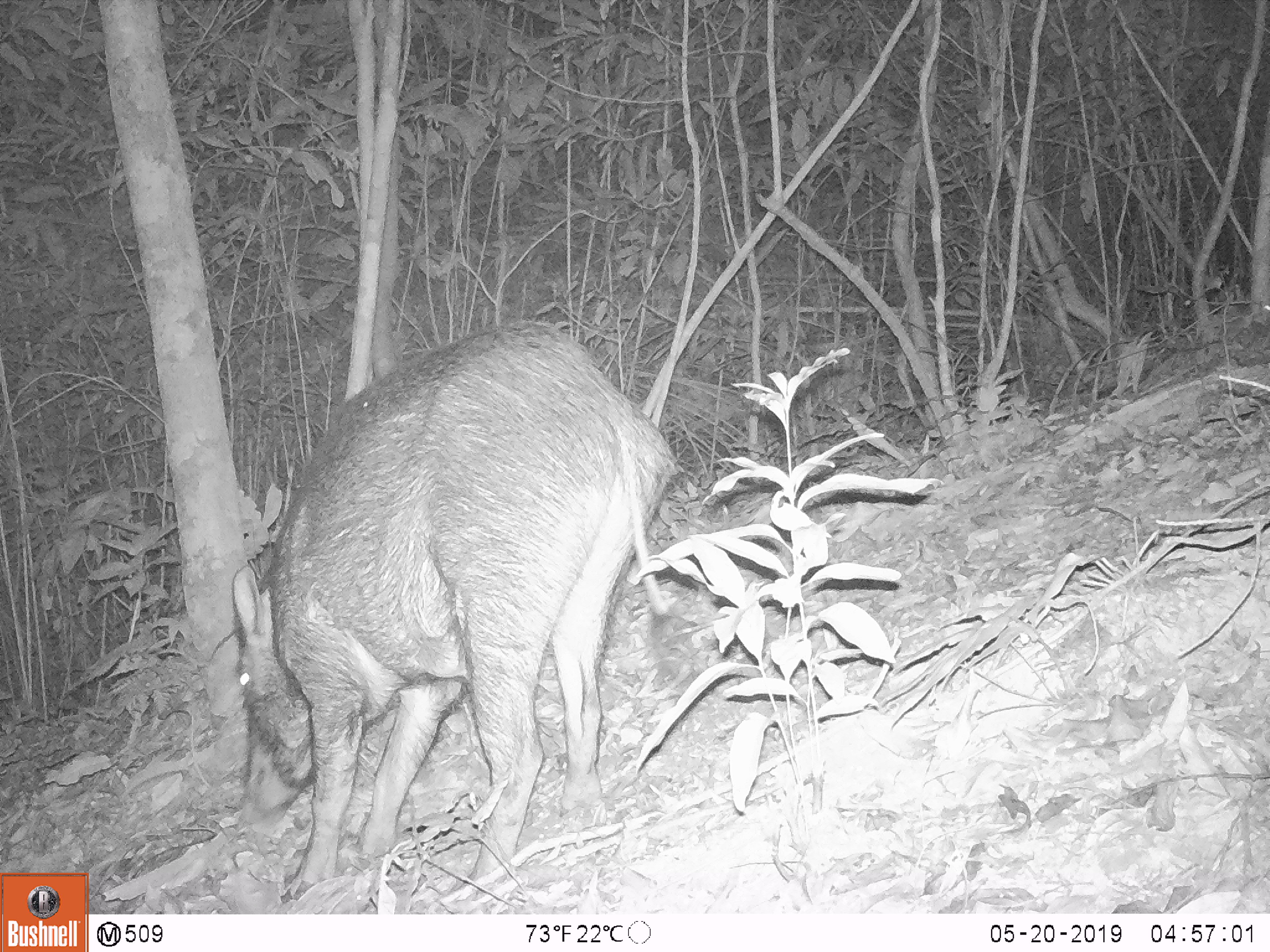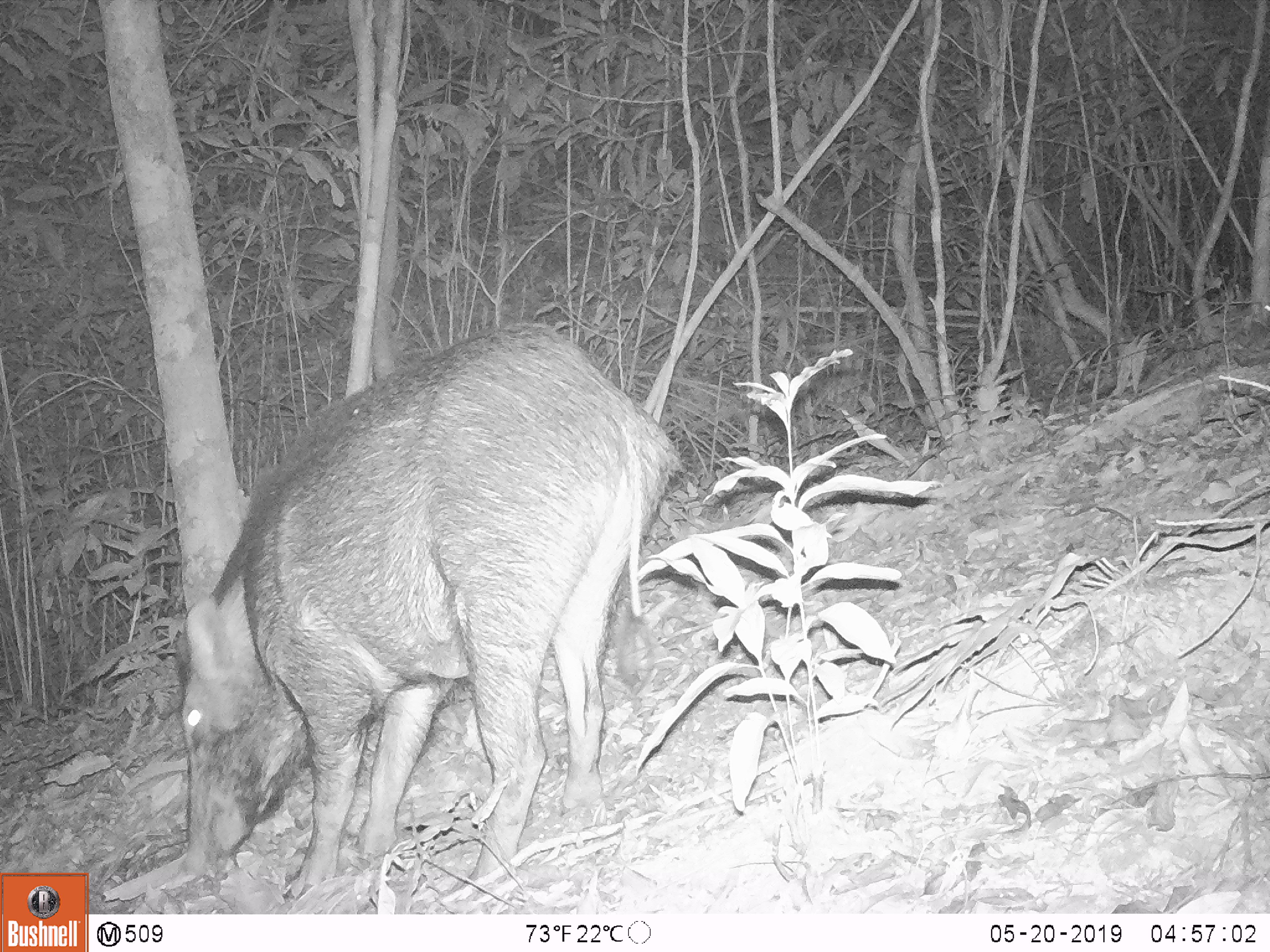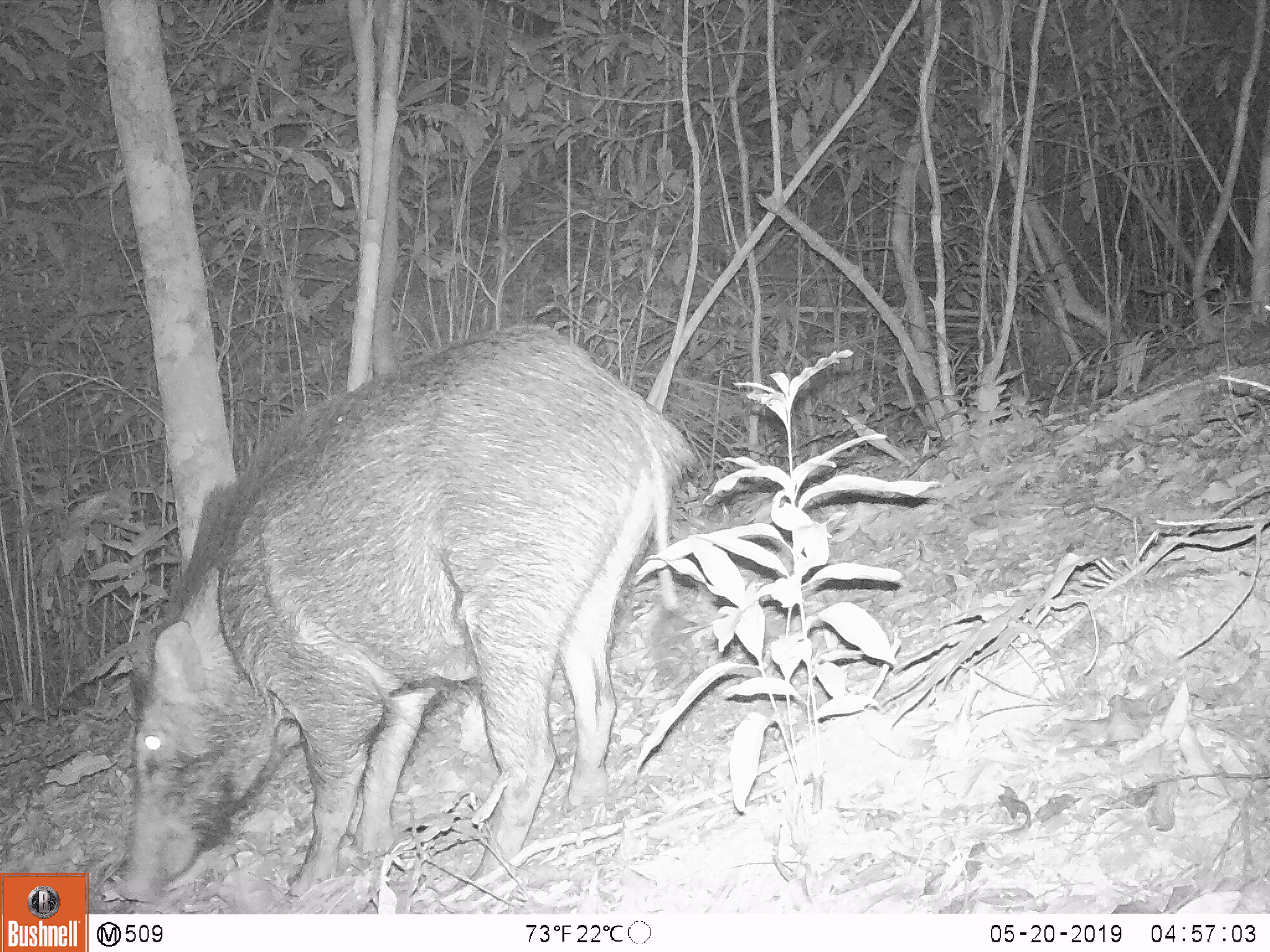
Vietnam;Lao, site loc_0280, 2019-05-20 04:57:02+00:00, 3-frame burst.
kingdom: Animalia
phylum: Chordata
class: Mammalia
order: Artiodactyla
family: Suidae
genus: Sus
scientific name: Sus scrofa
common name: eurasian wild pig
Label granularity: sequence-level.